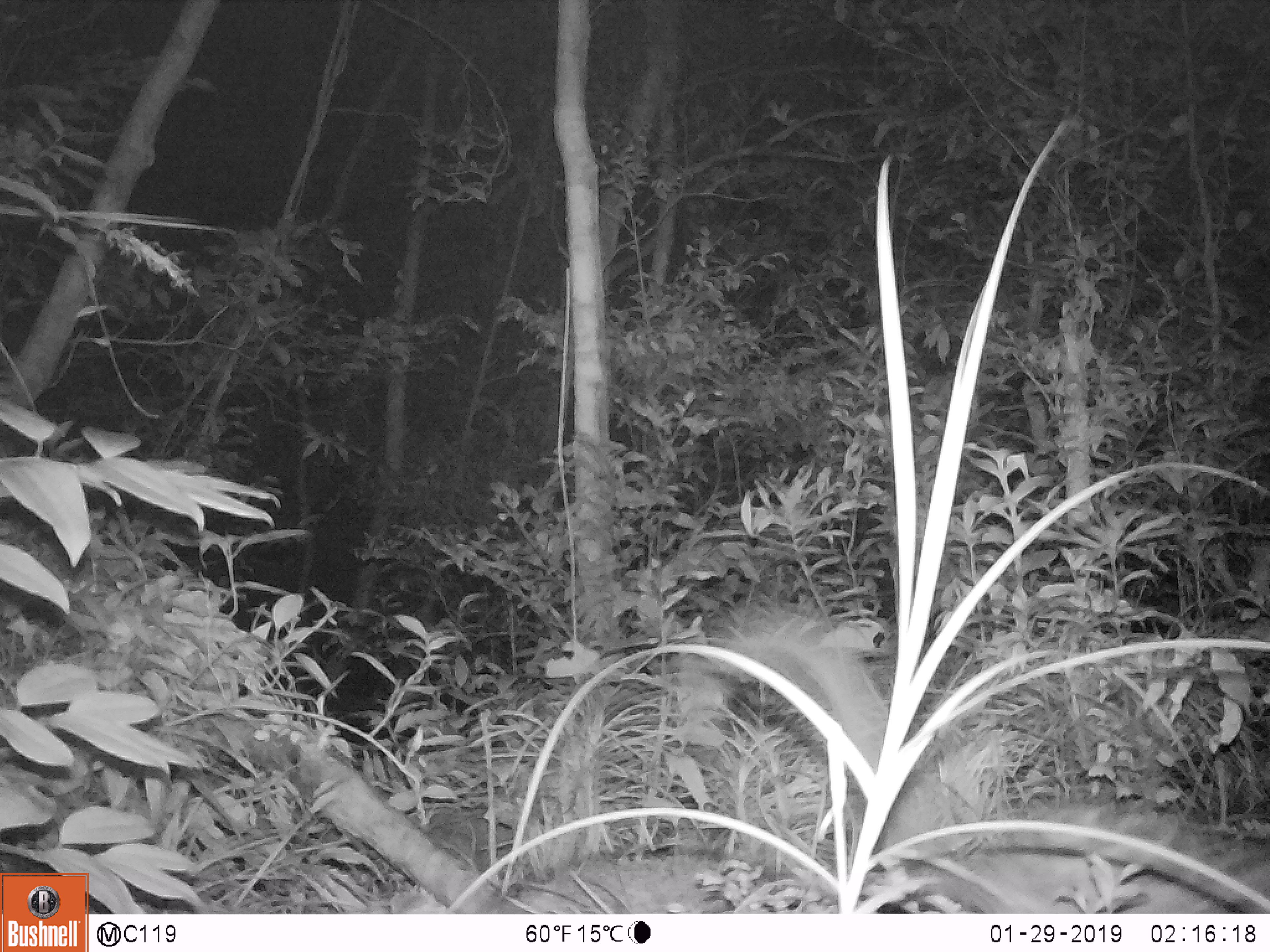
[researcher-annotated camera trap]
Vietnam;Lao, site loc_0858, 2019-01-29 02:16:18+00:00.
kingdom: Animalia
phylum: Chordata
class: Mammalia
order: Carnivora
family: Prionodontidae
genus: Prionodon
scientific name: Prionodon pardicolor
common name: spotted linsang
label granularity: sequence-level